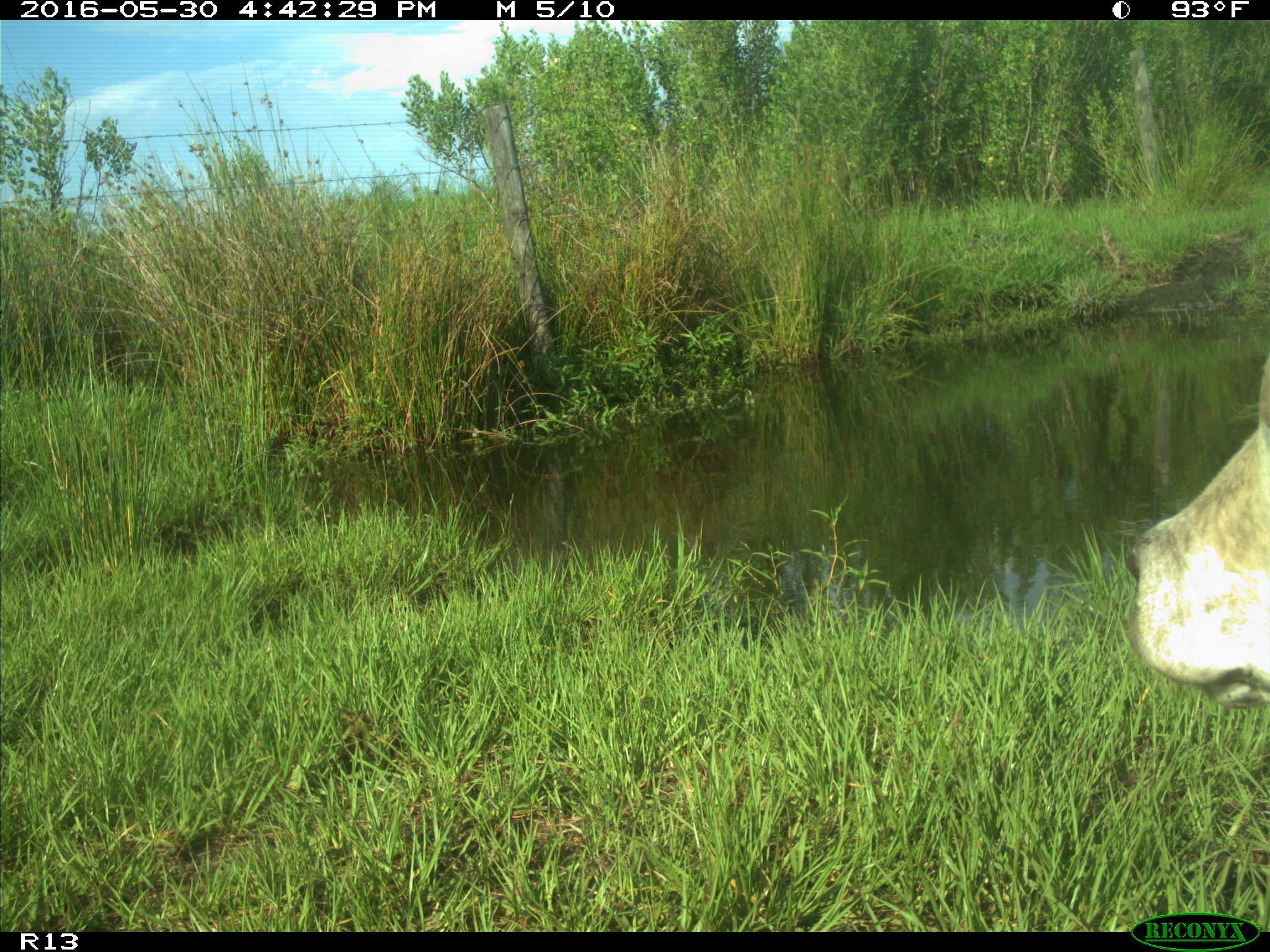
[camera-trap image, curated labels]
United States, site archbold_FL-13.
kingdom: Animalia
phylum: Chordata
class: Mammalia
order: Artiodactyla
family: Bovidae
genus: Bos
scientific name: Bos taurus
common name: domestic cow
Bos taurus (domestic cow).